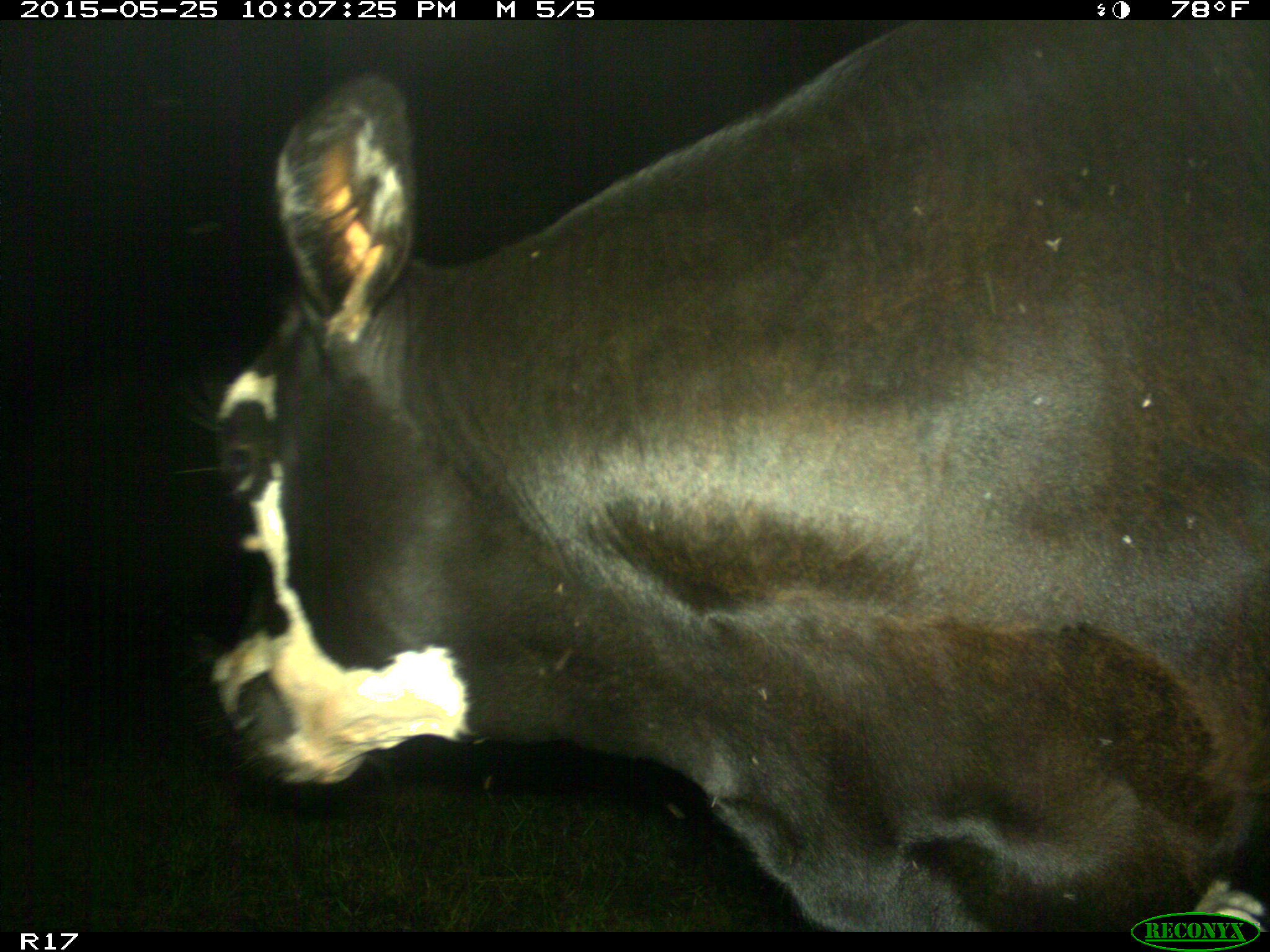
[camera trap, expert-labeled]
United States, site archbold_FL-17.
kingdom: Animalia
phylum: Chordata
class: Mammalia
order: Artiodactyla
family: Bovidae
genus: Bos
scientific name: Bos taurus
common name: domestic cow